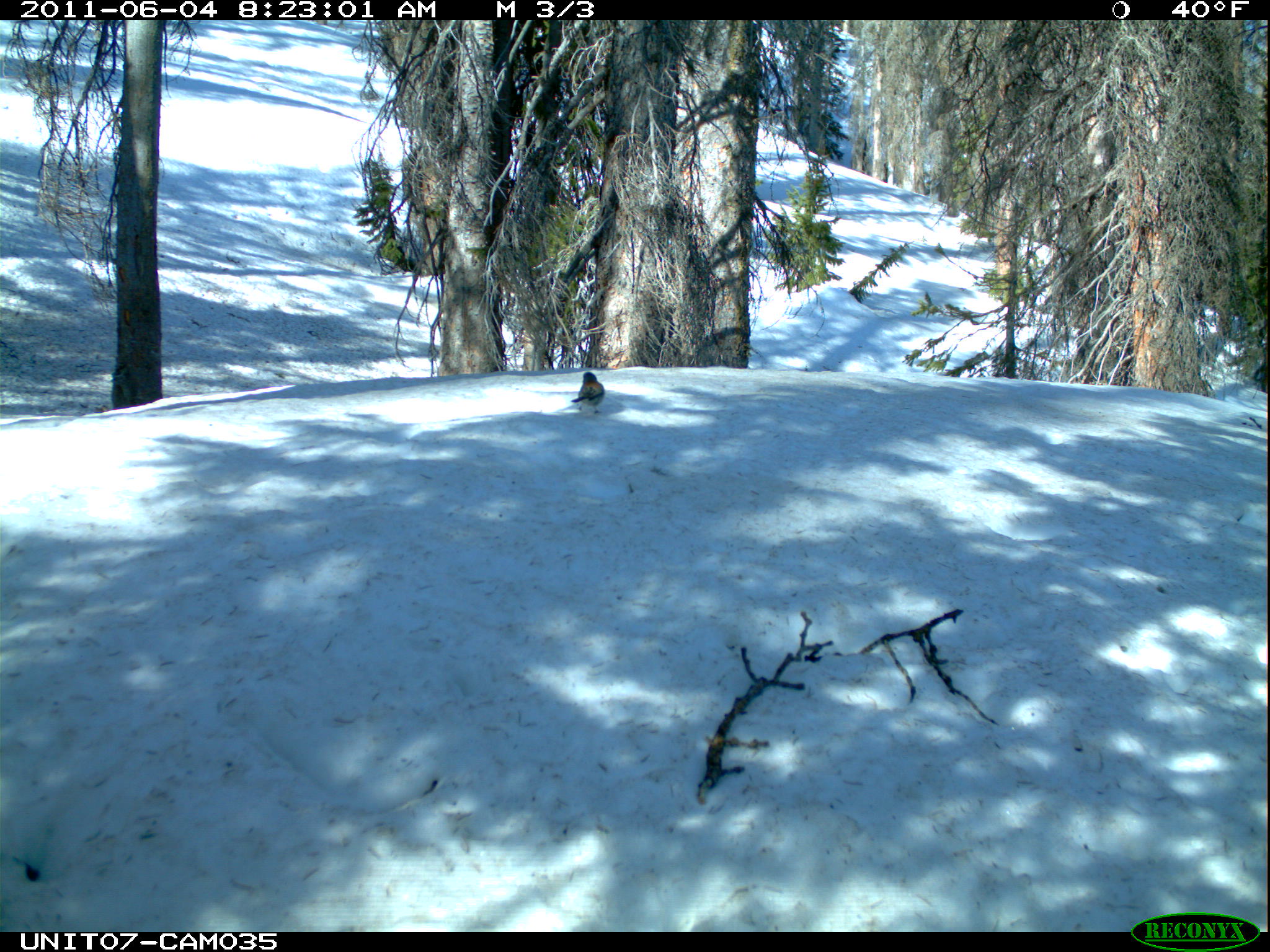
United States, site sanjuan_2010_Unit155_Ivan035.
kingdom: Animalia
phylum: Chordata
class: Aves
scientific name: Aves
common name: birds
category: unidentified bird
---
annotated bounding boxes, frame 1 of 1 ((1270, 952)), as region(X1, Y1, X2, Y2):
animal: region(571, 372, 605, 415)